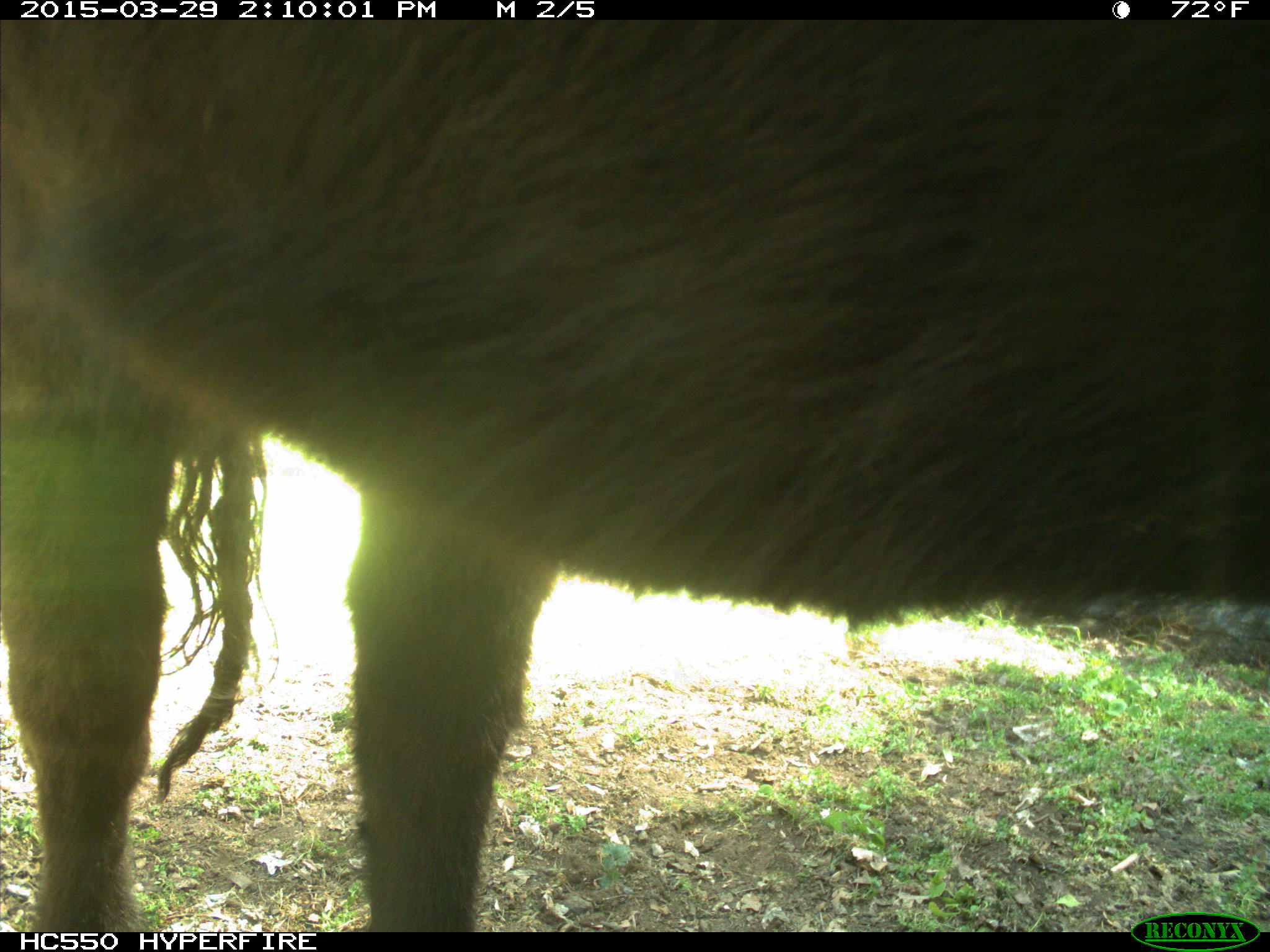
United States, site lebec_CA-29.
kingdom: Animalia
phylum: Chordata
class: Mammalia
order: Artiodactyla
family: Bovidae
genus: Bos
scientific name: Bos taurus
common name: domestic cow